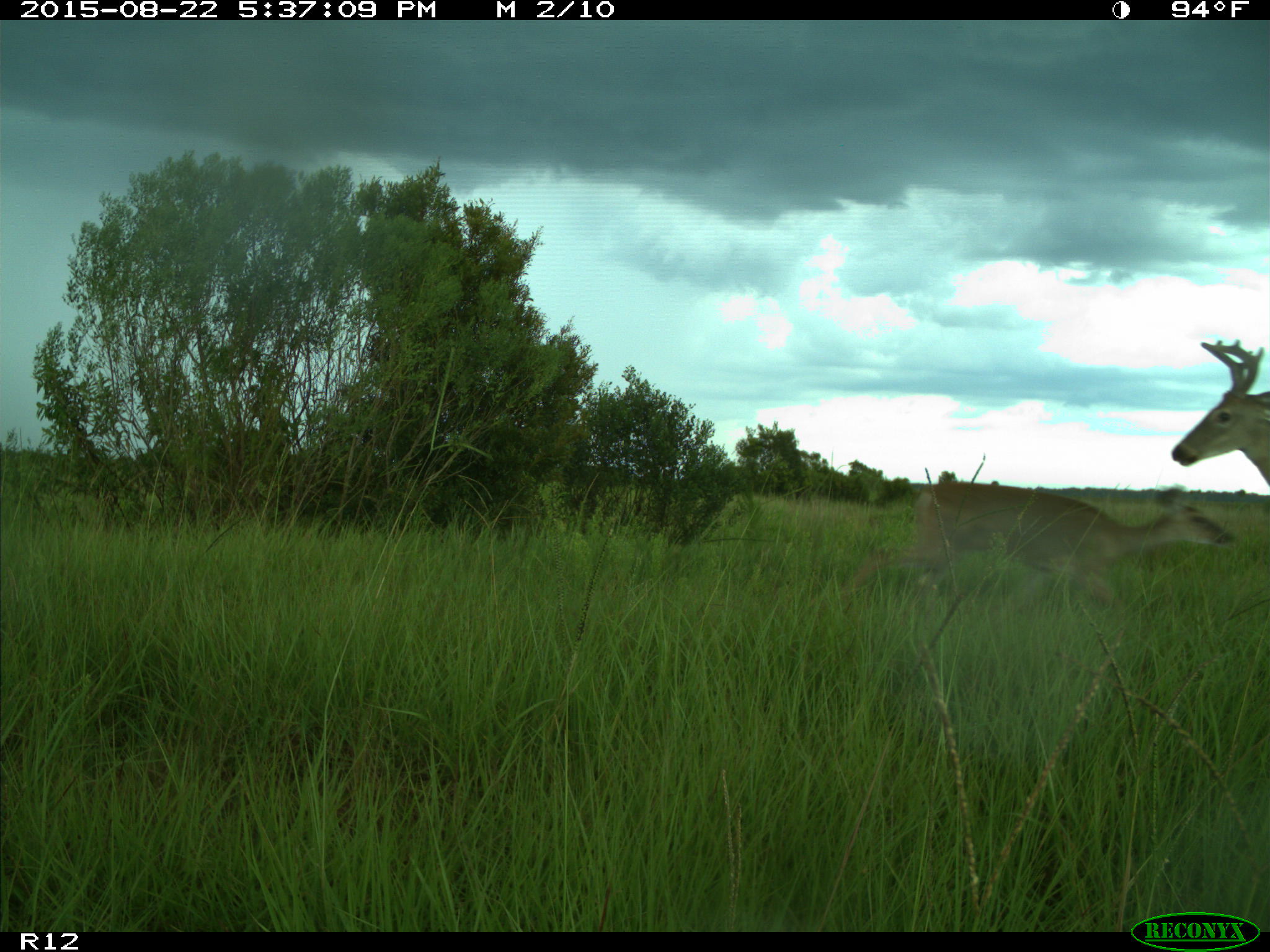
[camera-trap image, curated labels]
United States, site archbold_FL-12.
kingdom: Animalia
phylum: Chordata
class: Mammalia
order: Artiodactyla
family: Cervidae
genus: Odocoileus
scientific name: Odocoileus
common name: deer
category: unidentified deer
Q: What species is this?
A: Unidentified deer (deer) (Odocoileus).